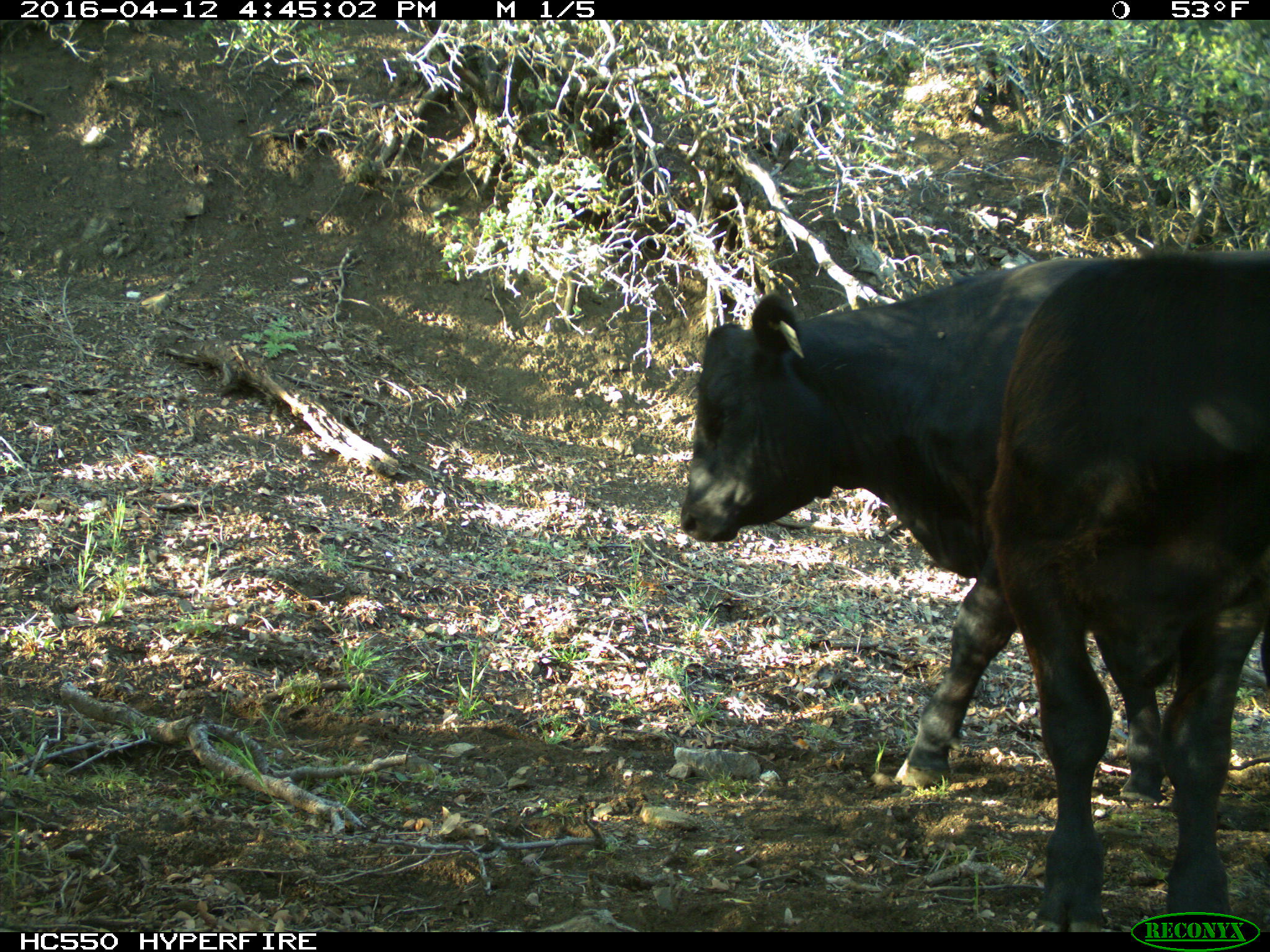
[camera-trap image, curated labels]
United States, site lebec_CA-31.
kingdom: Animalia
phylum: Chordata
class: Mammalia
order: Artiodactyla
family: Bovidae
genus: Bos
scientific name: Bos taurus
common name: domestic cow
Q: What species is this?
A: Bos taurus (domestic cow).